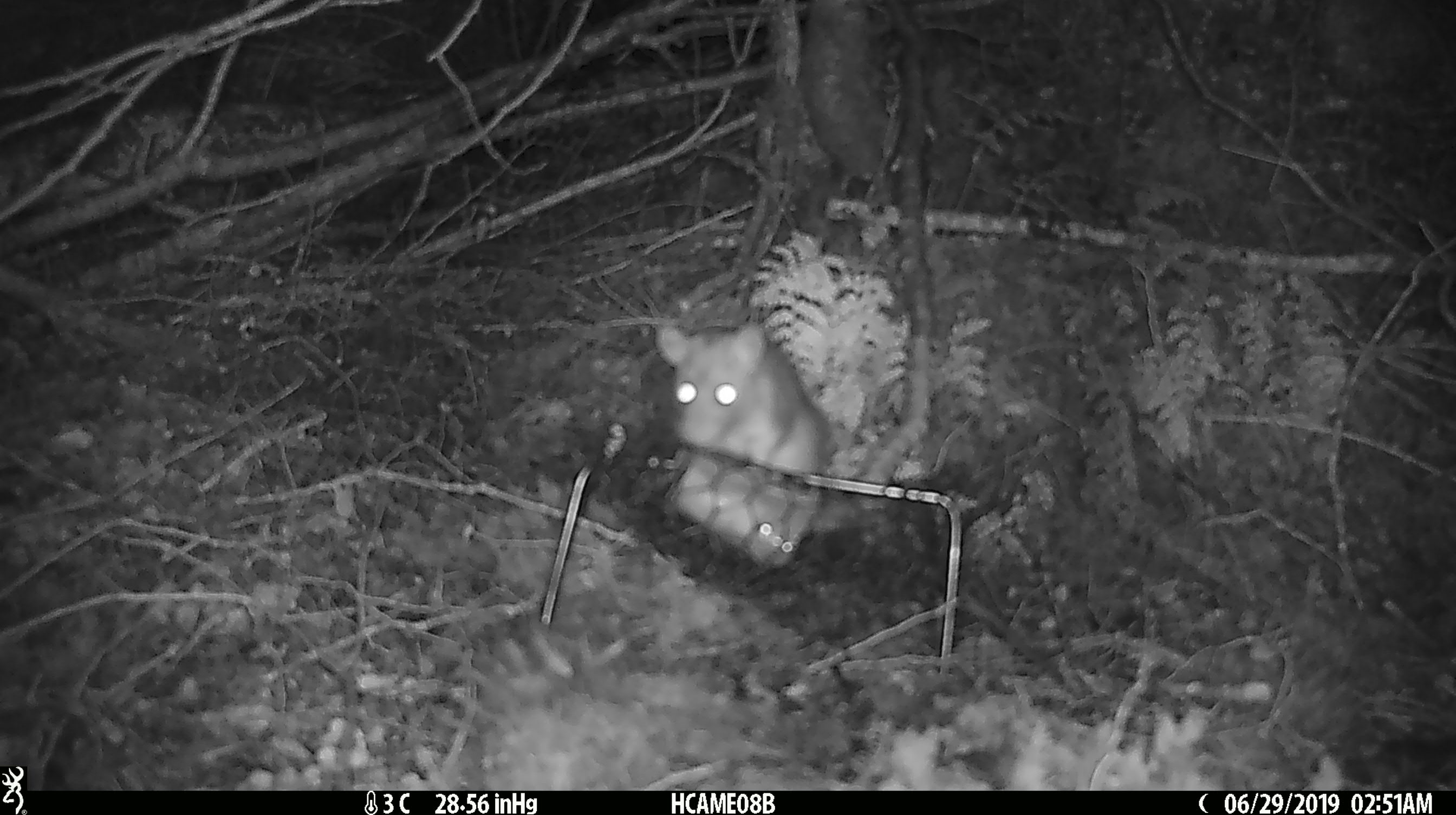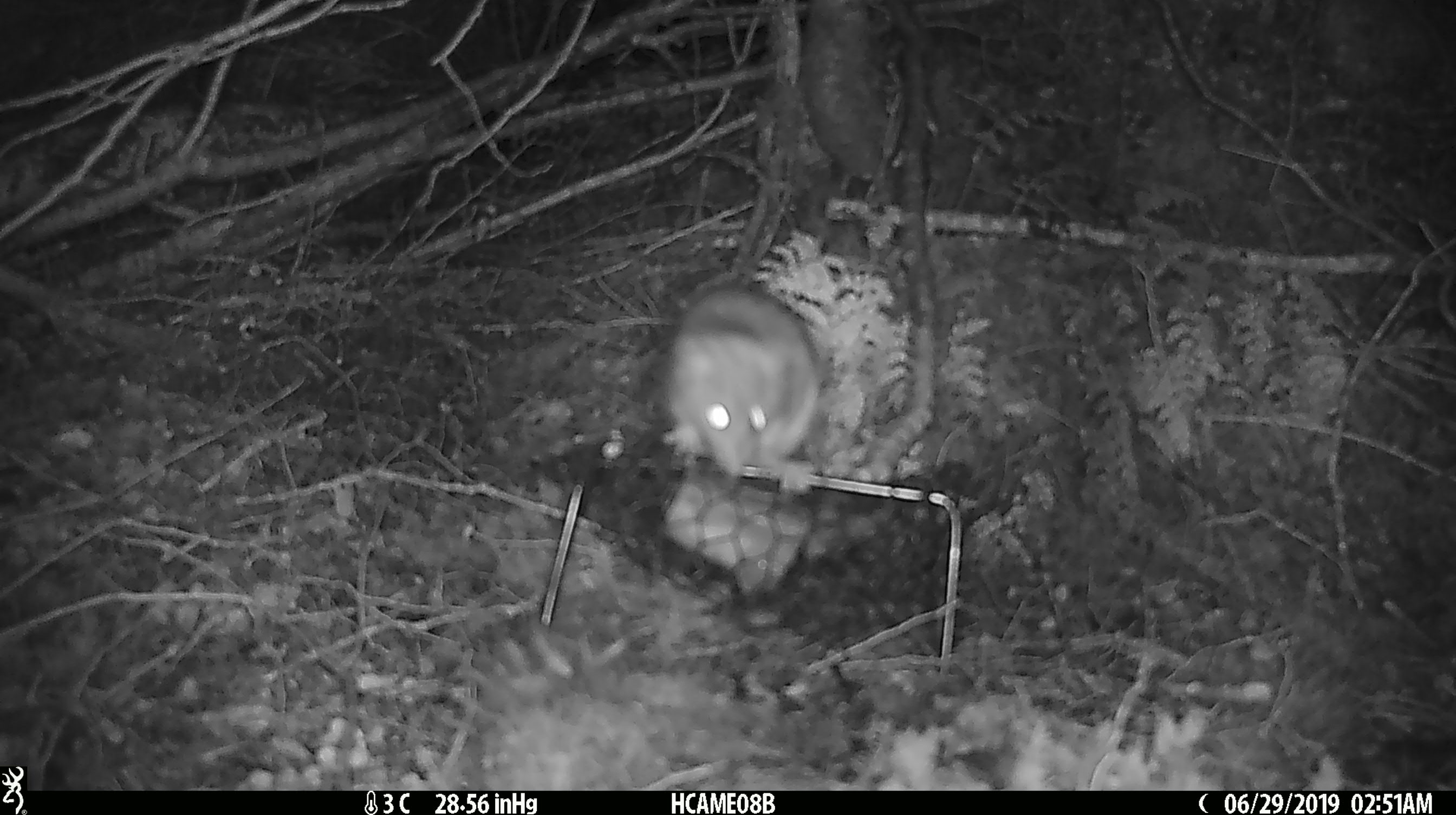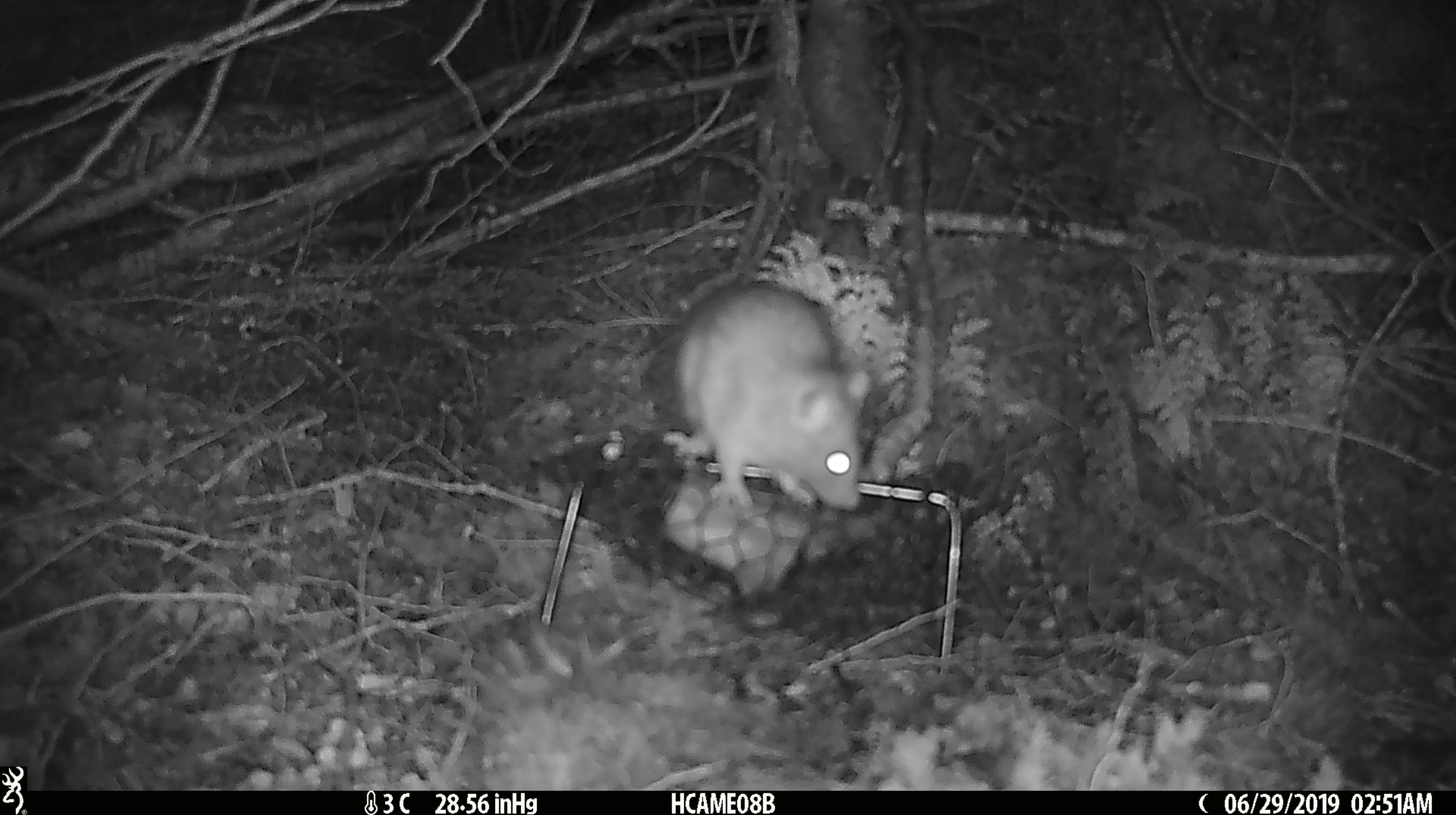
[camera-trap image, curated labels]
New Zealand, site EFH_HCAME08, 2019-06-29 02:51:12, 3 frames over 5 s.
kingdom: Animalia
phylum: Chordata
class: Mammalia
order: Rodentia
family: Muridae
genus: Rattus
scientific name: Rattus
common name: rat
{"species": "rat (Rattus)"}